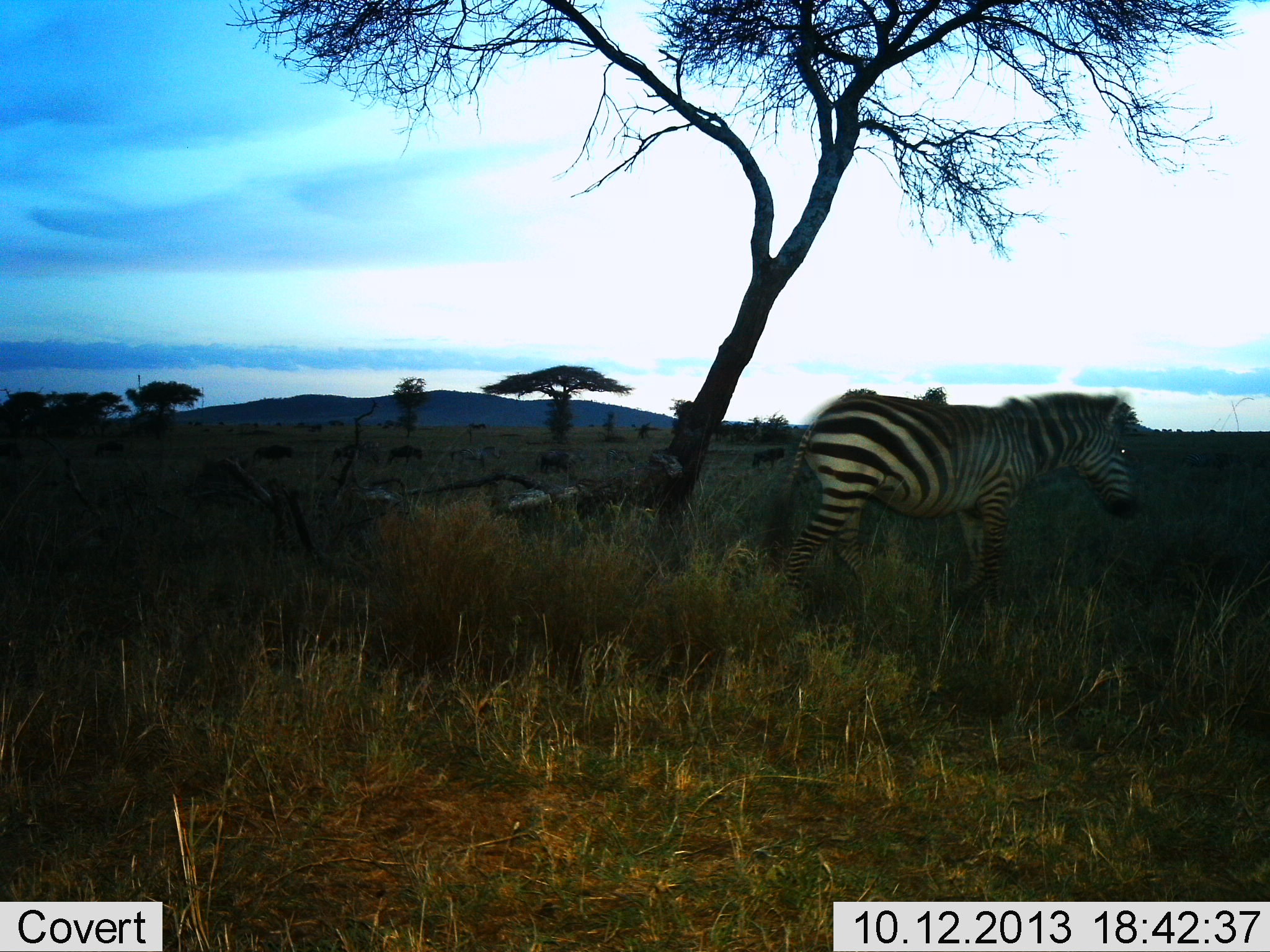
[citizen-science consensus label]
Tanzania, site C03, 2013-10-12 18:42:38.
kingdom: Animalia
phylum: Chordata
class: Mammalia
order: Perissodactyla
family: Equidae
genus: Equus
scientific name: Equus quagga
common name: plains zebra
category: zebra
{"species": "zebra (plains zebra) (Equus quagga)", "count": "1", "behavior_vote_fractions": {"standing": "42%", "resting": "8%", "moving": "67%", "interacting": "0%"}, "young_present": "0%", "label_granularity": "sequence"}